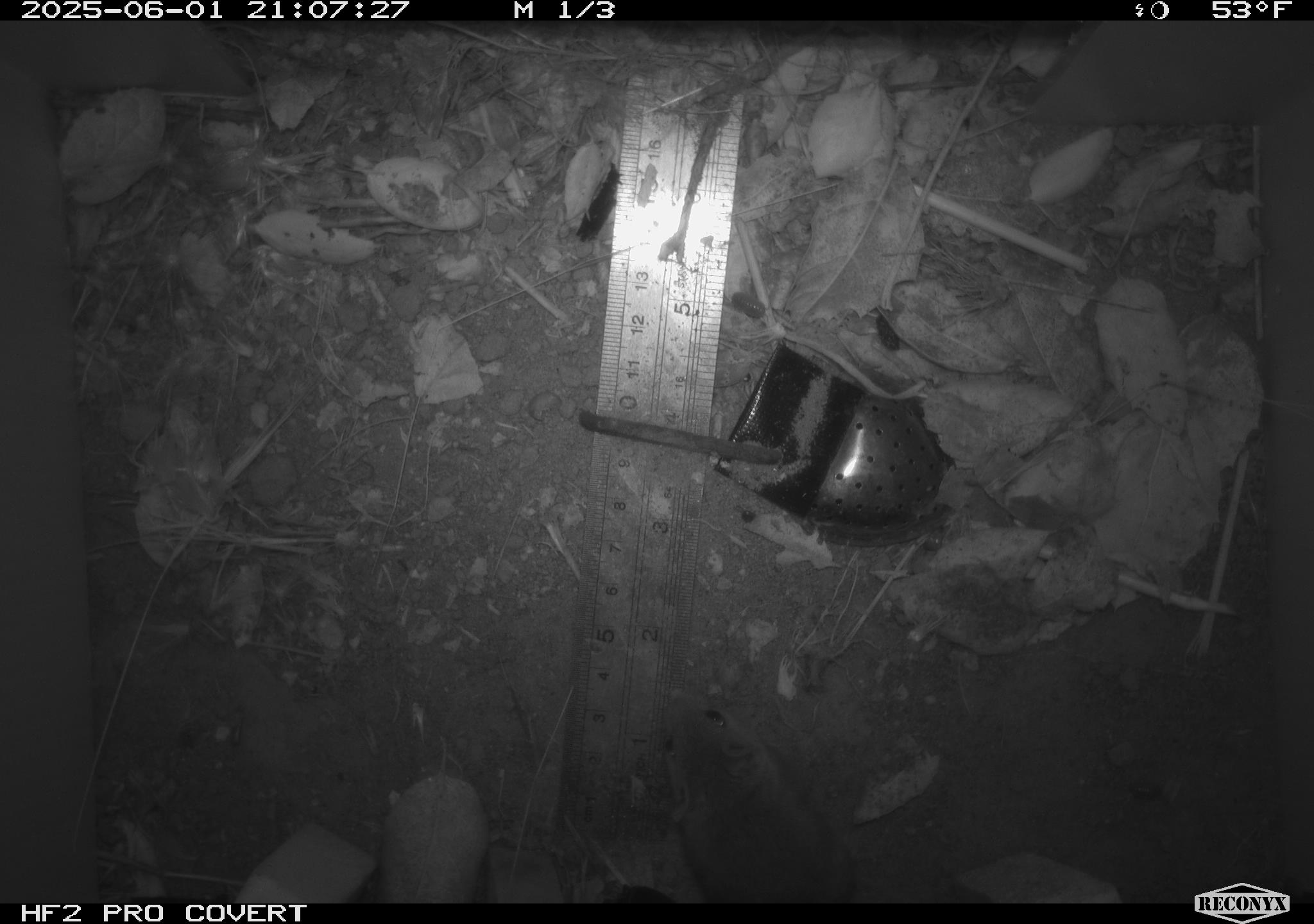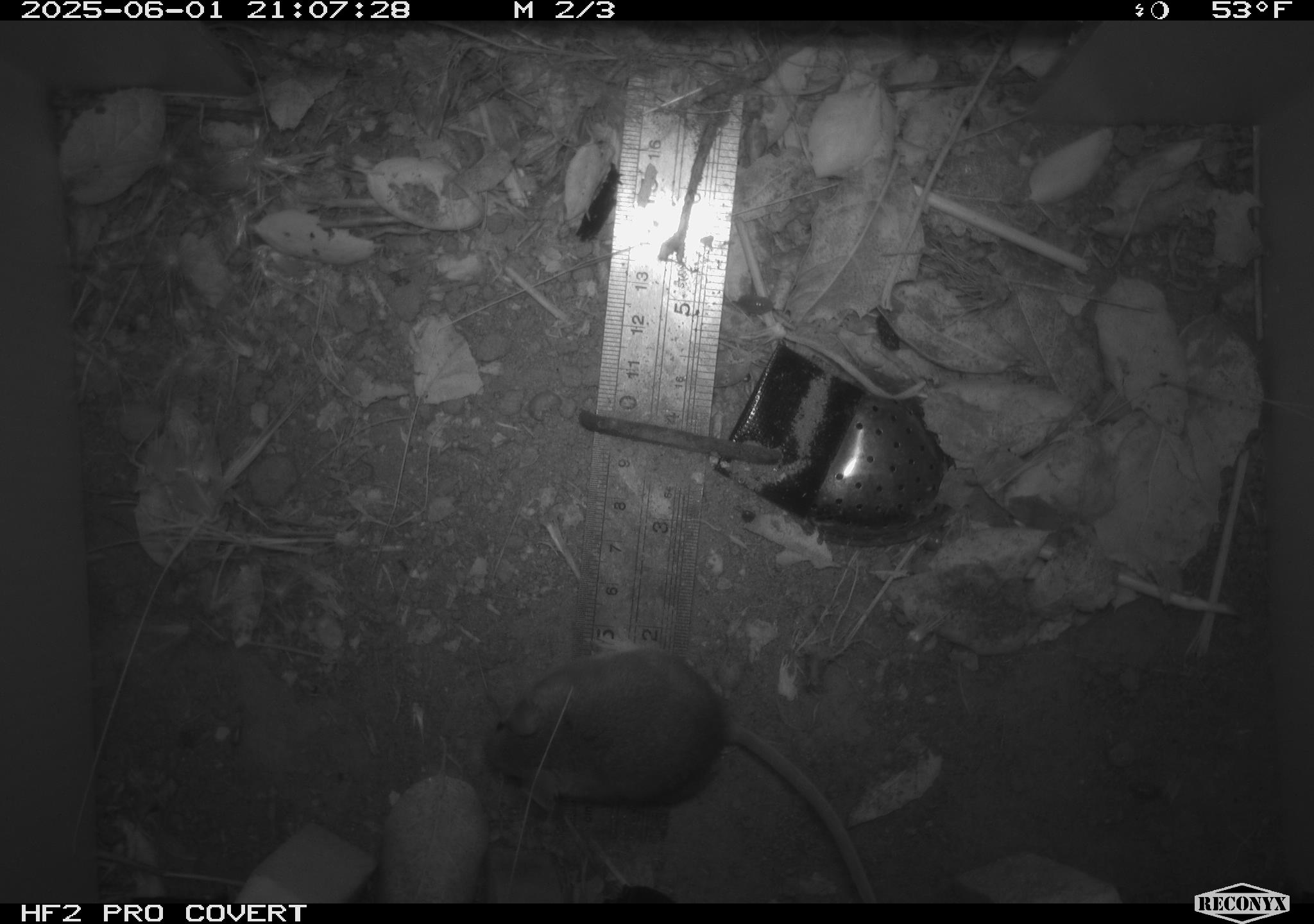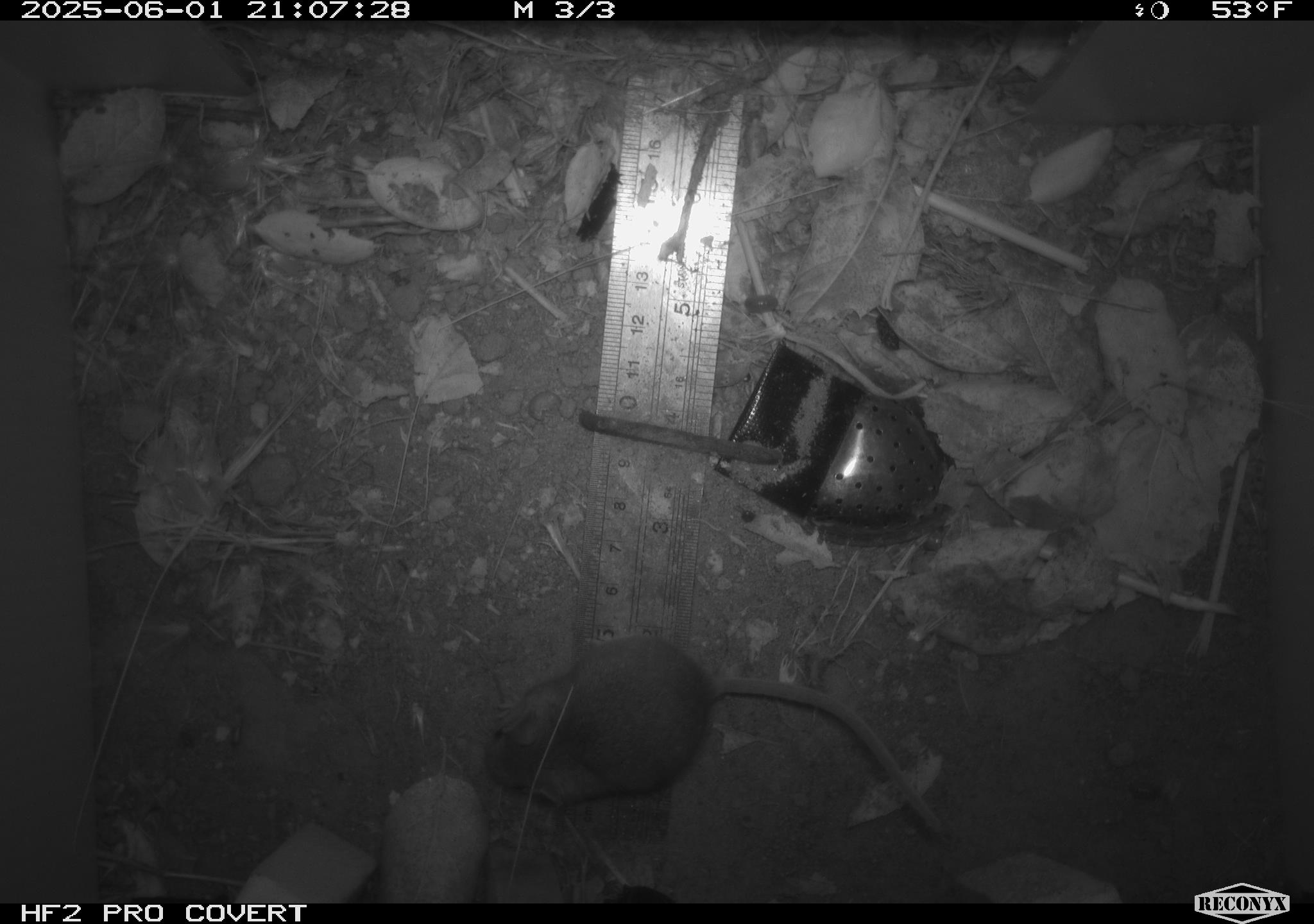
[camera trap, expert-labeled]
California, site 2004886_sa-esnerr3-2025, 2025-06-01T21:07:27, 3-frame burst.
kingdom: Animalia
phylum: Chordata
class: Mammalia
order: Rodentia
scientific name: Rodentia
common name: rodent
Rodent (Rodentia).